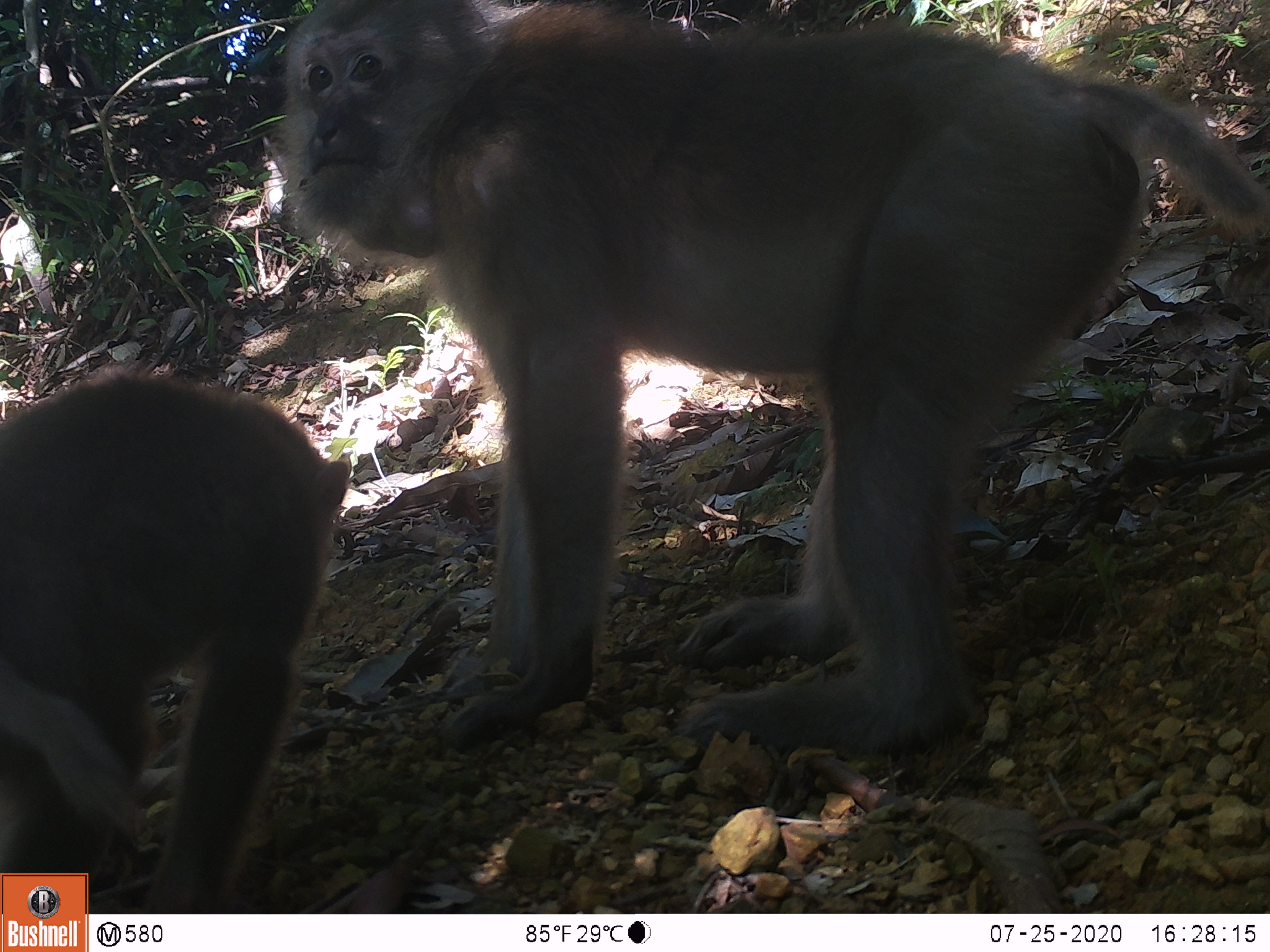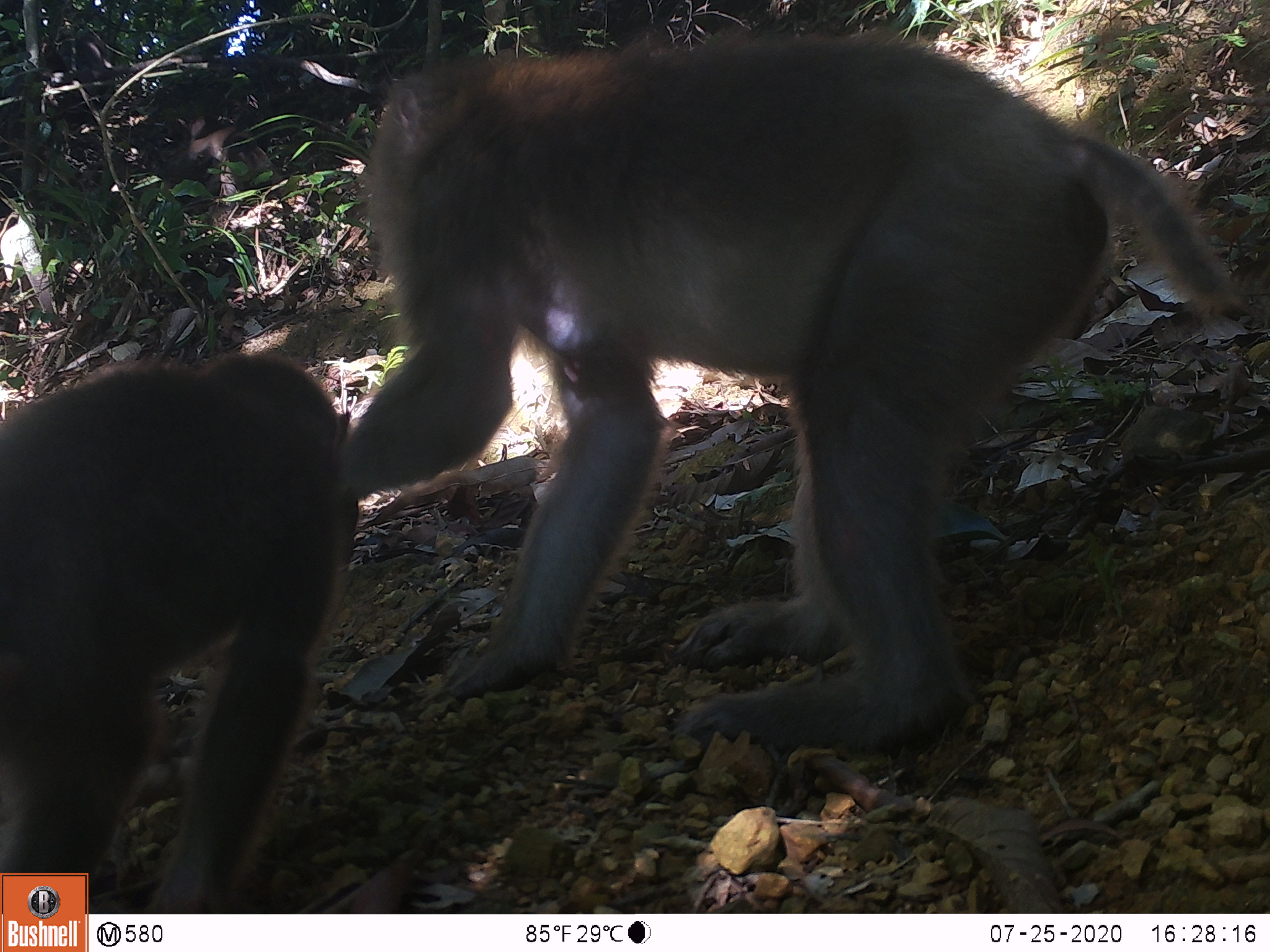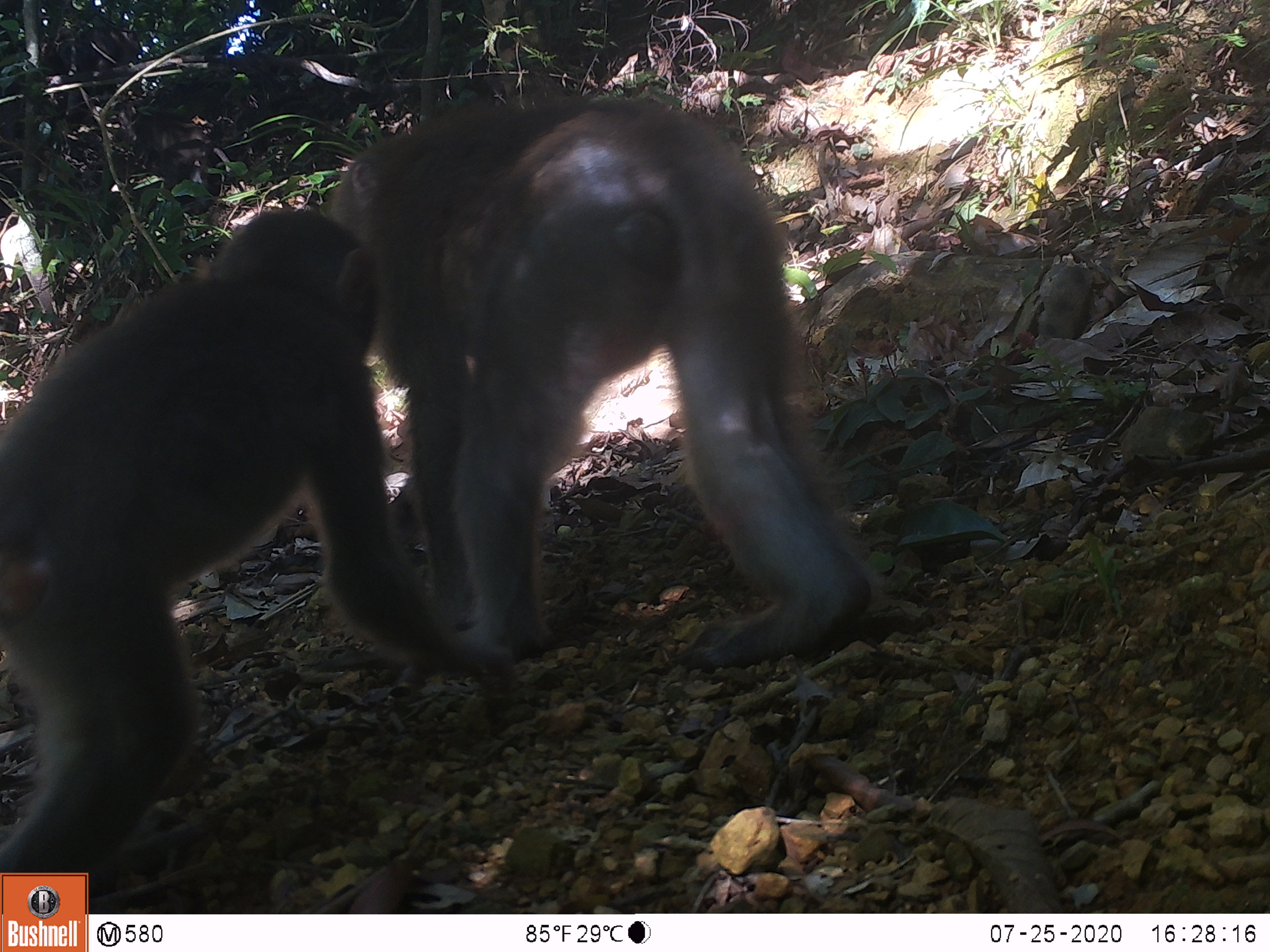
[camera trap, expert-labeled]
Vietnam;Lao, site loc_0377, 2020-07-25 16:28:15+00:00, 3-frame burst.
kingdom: Animalia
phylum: Chordata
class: Mammalia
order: Primates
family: Cercopithecidae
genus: Macaca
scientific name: Macaca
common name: macaques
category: assam or rhesus macaque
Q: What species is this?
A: Assam or rhesus macaque (macaques) (Macaca).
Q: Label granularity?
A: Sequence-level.